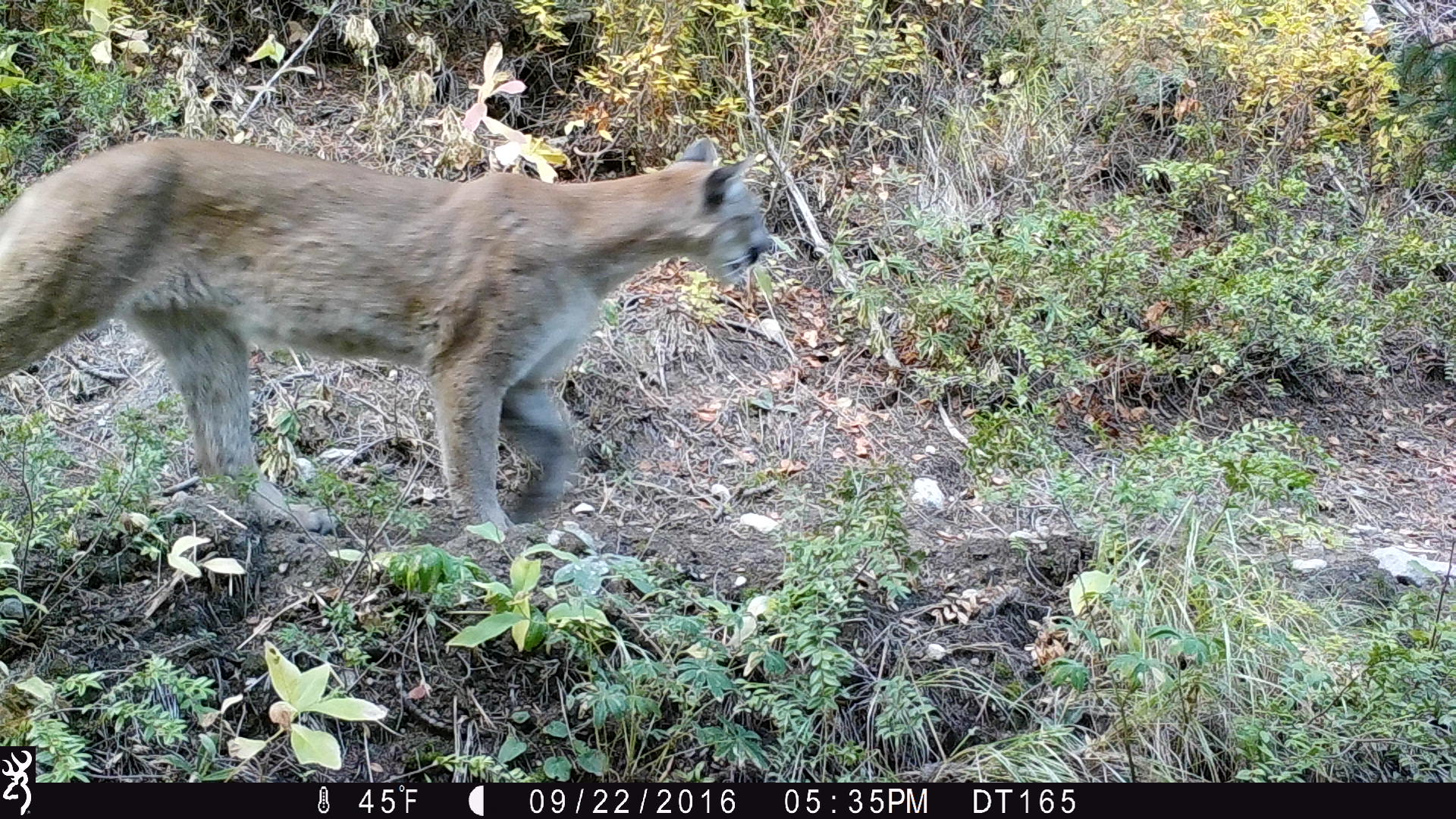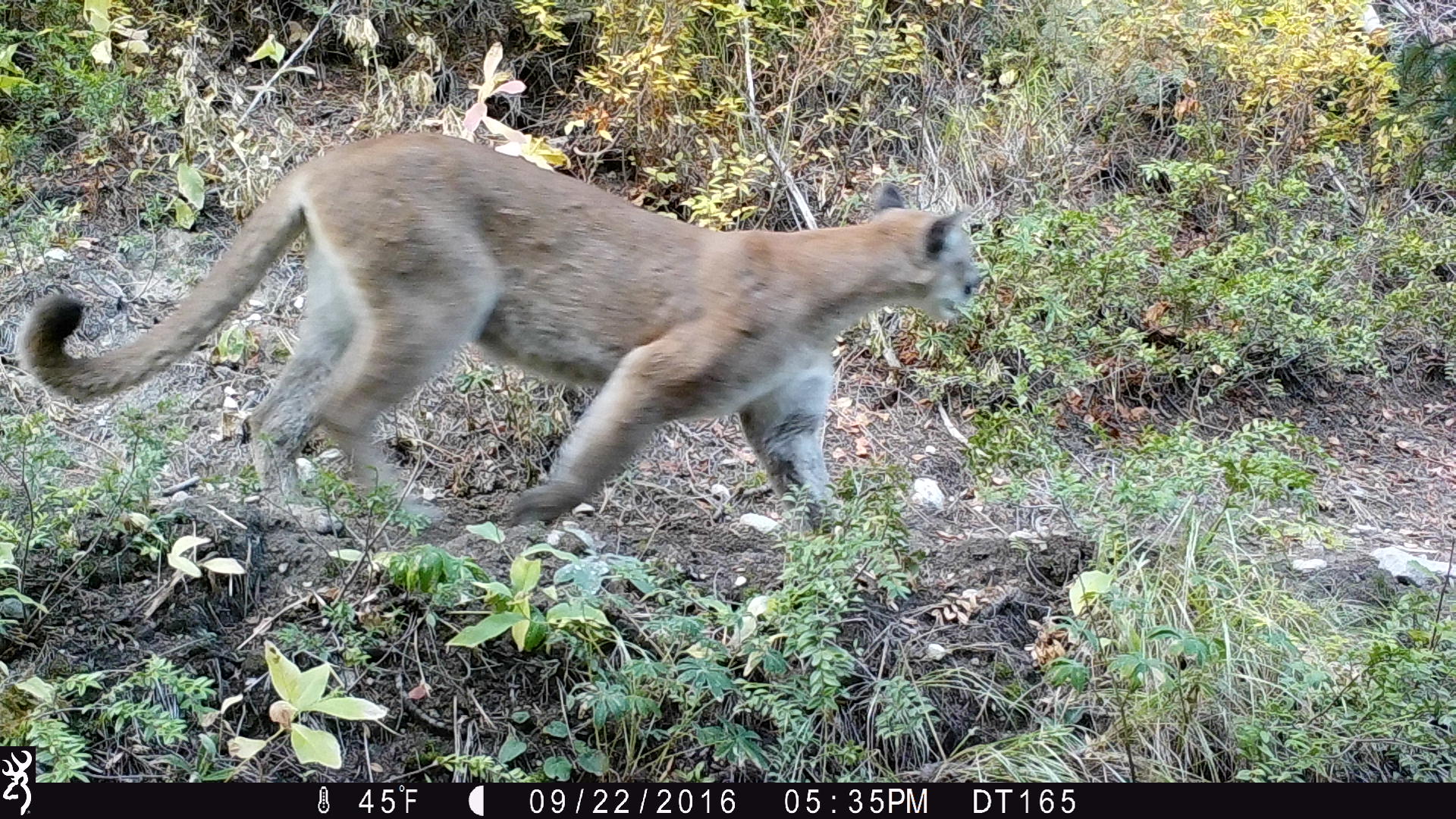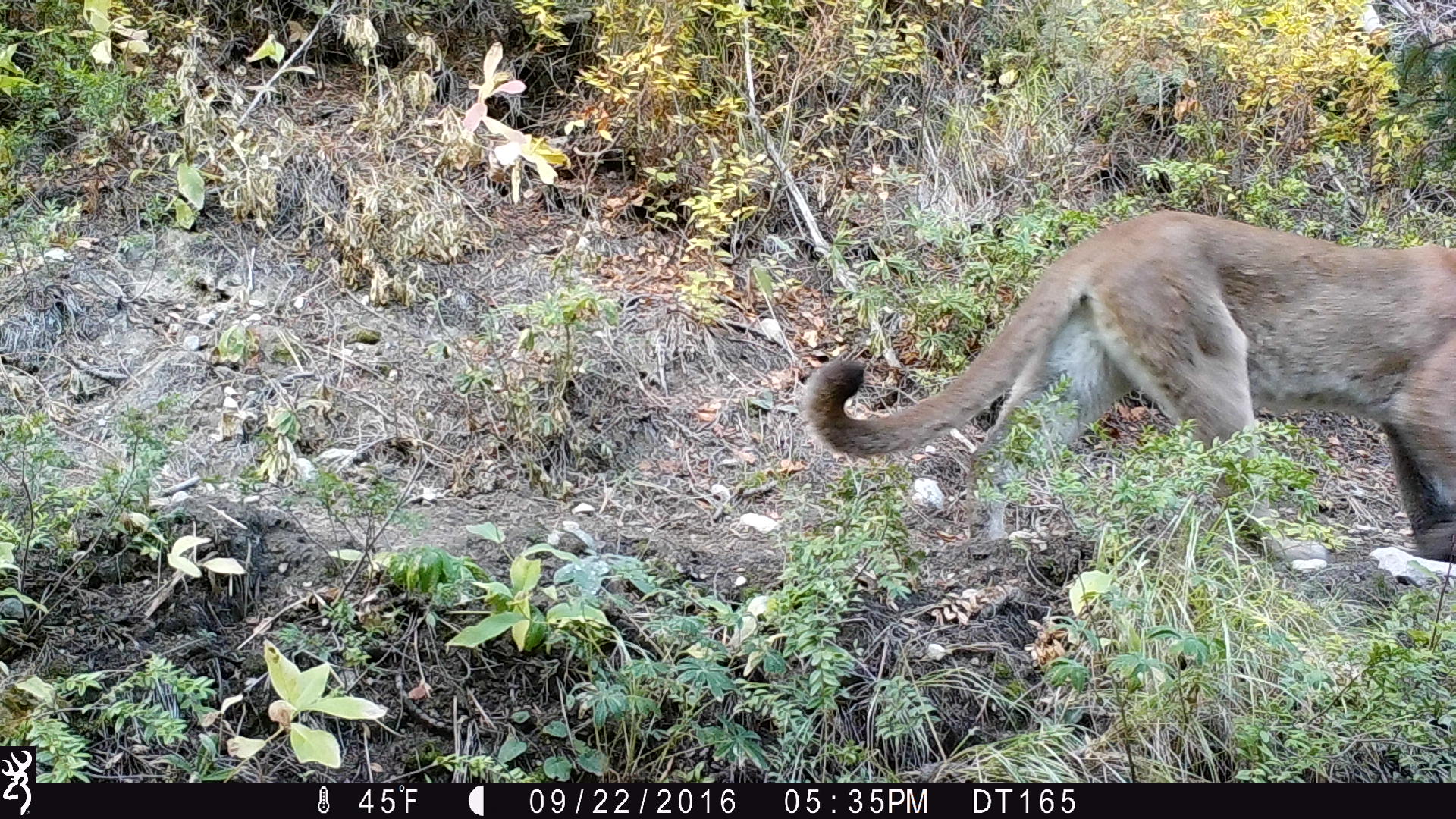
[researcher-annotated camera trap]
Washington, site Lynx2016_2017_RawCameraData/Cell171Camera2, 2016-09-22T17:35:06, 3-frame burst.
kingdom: Animalia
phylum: Chordata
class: Mammalia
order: Carnivora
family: Felidae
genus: Puma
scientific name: Puma concolor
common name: mountain lion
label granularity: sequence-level